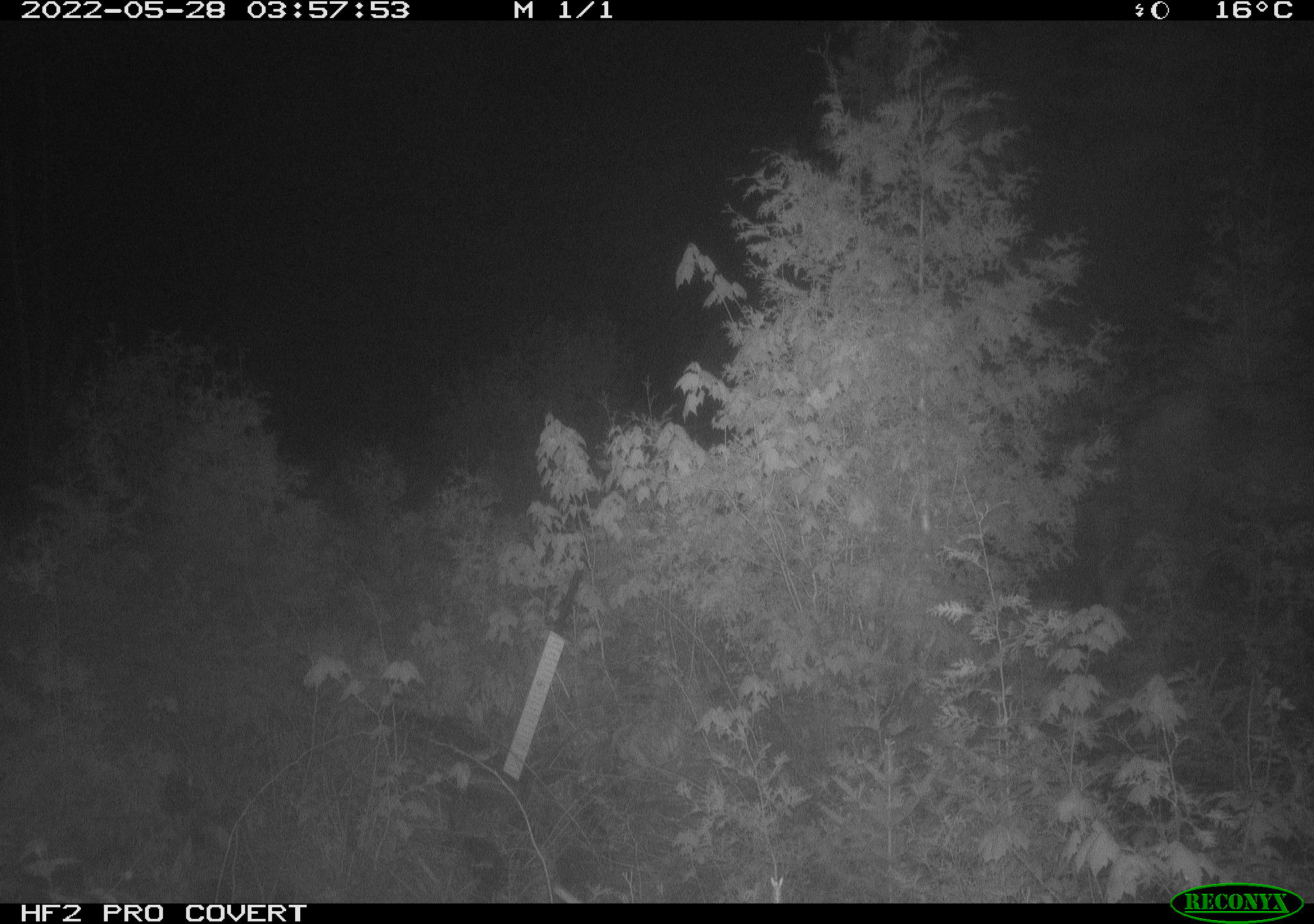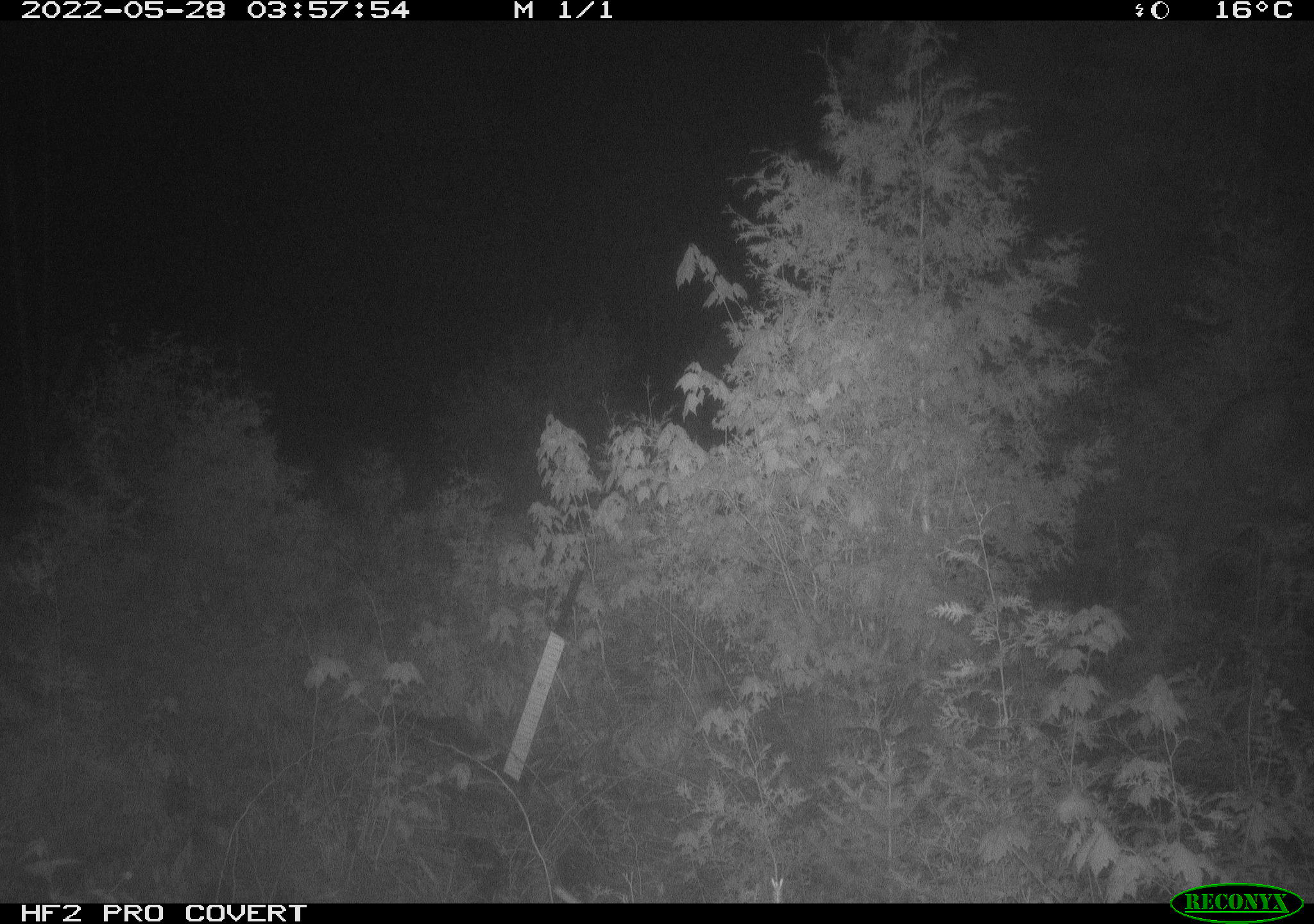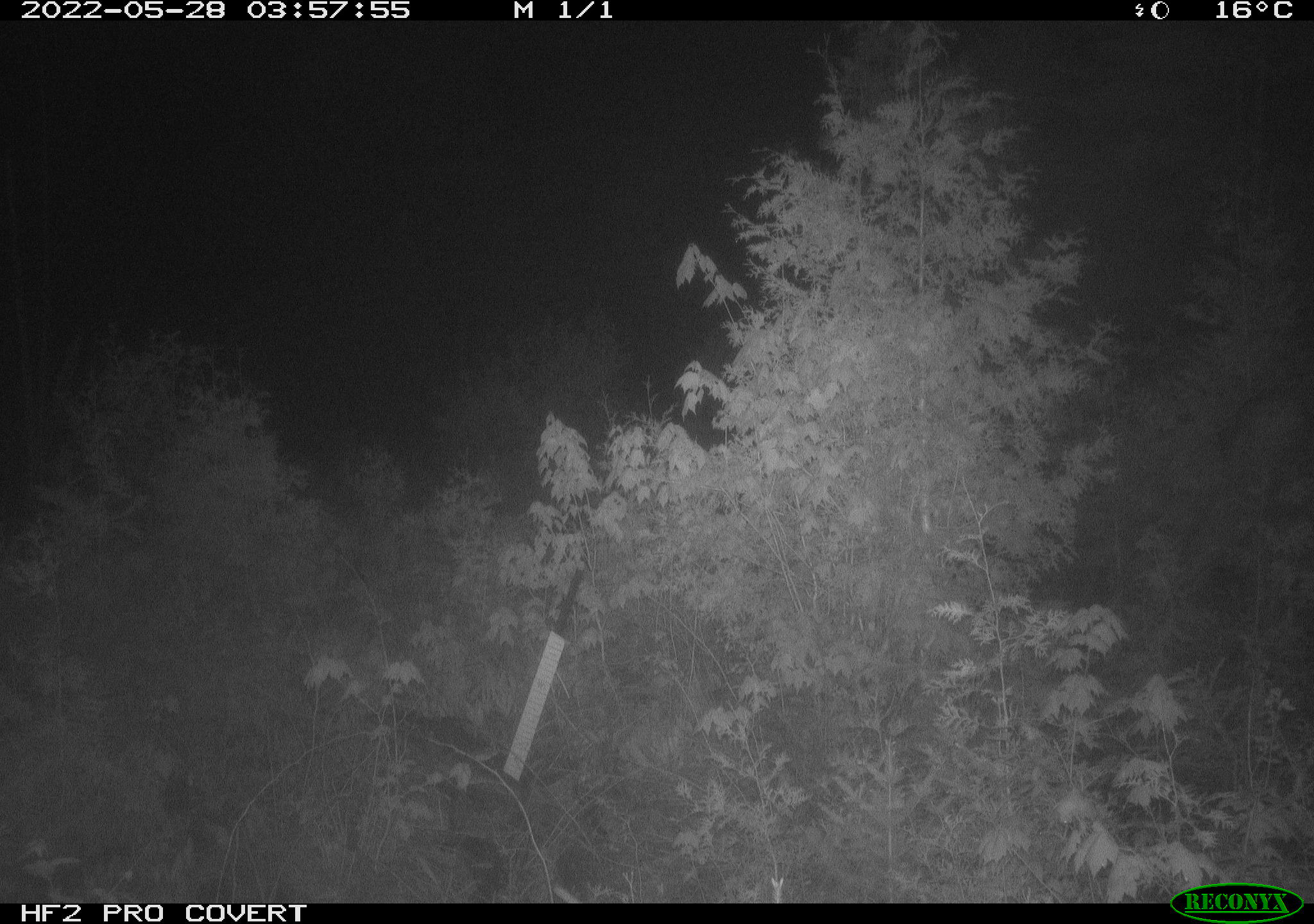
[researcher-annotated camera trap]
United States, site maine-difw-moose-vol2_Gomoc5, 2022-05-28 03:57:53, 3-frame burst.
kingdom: Animalia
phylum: Chordata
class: Mammalia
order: Artiodactyla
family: Cervidae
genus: Alces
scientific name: Alces alces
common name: moose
Moose (Alces alces).